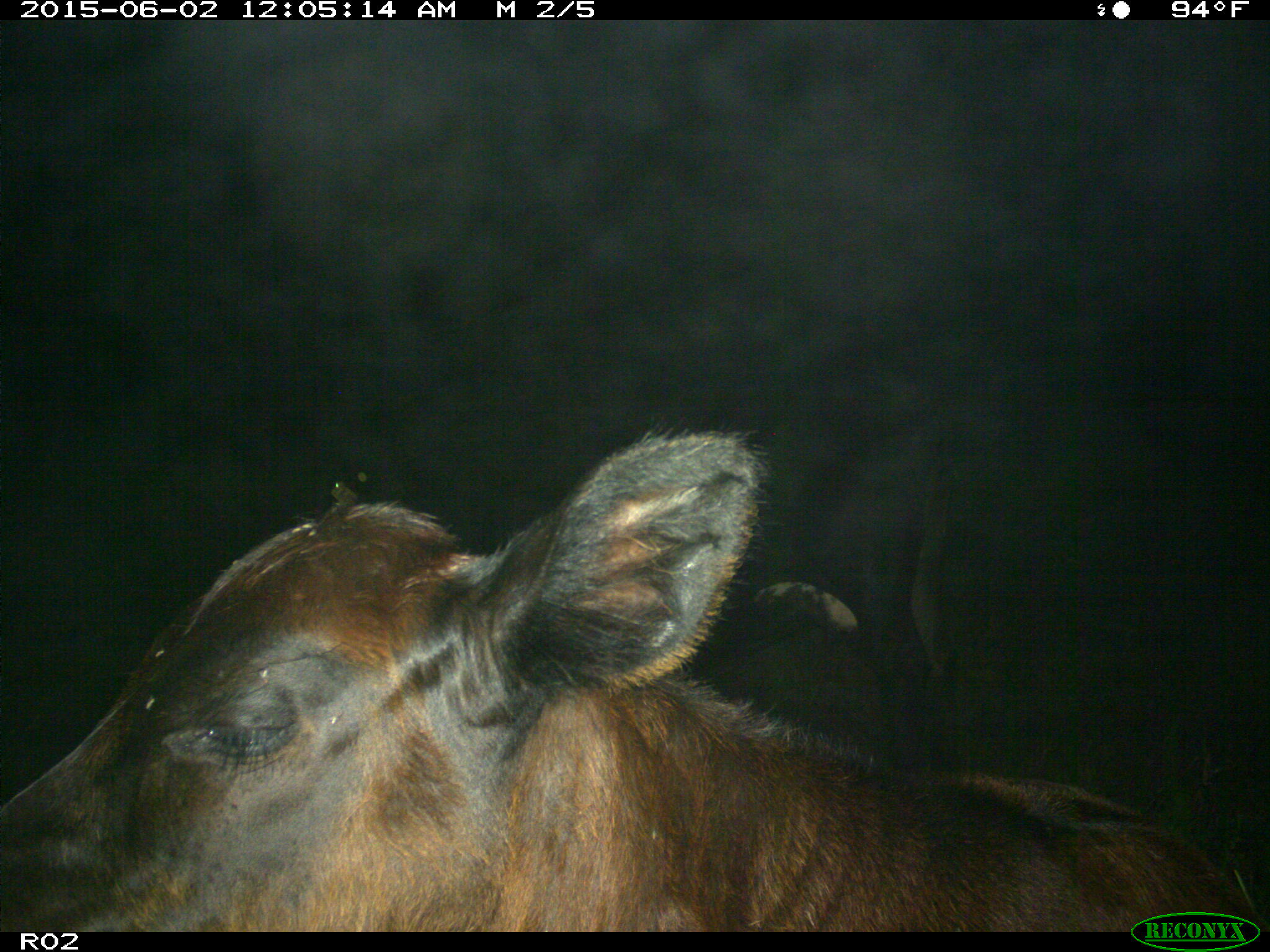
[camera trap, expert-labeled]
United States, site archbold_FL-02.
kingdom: Animalia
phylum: Chordata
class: Mammalia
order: Artiodactyla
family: Bovidae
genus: Bos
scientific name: Bos taurus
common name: domestic cow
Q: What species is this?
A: Bos taurus (domestic cow).